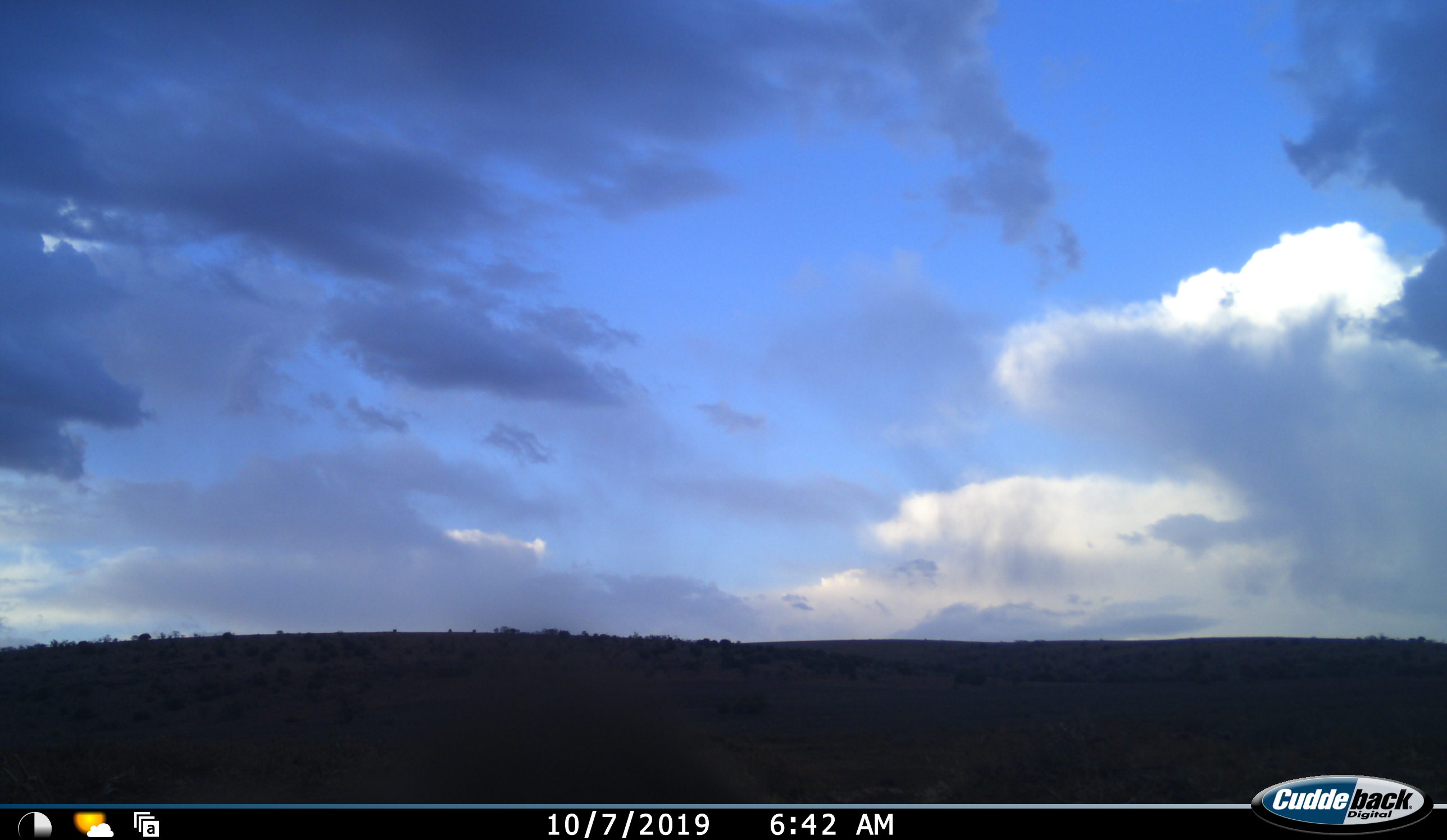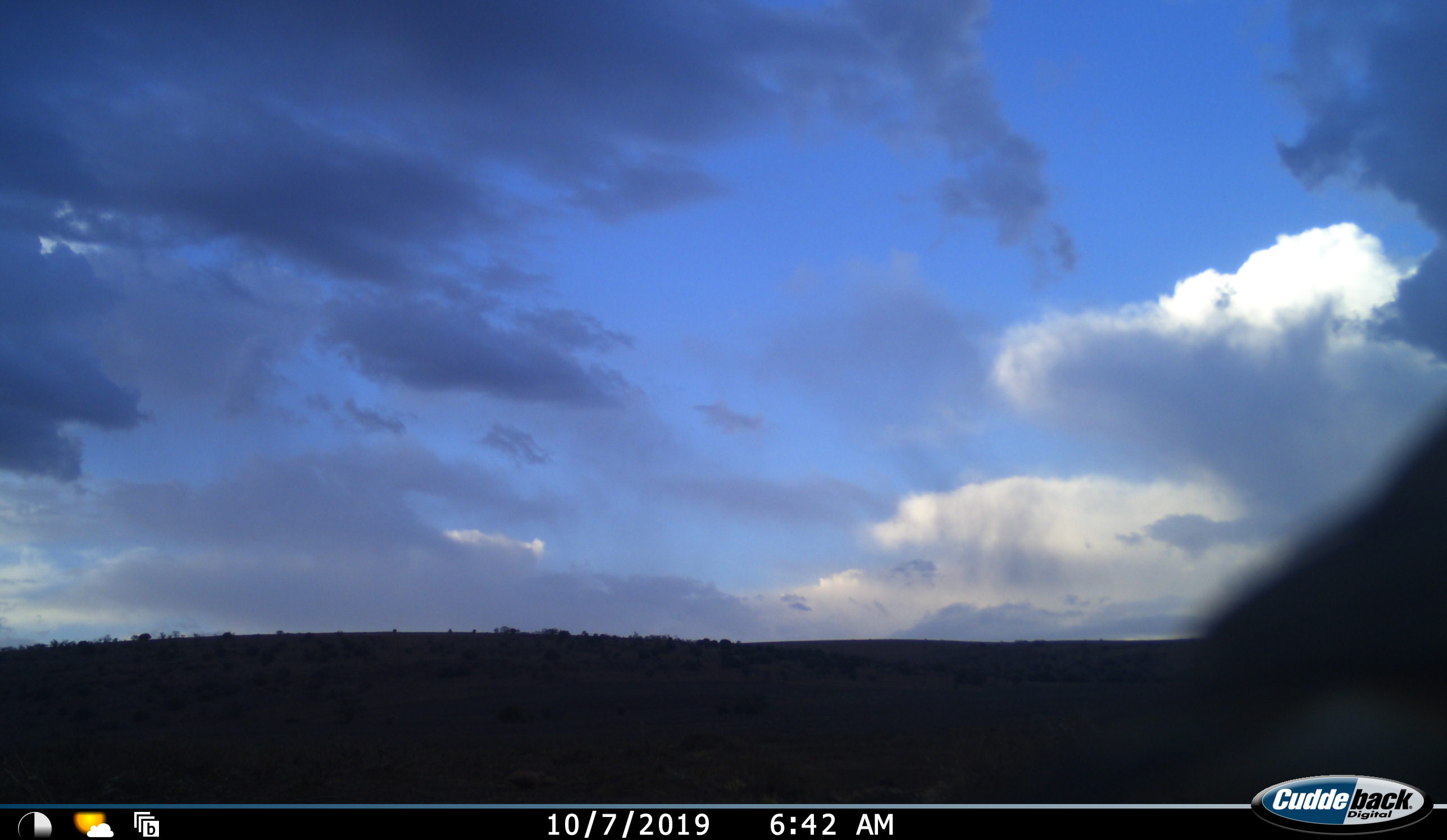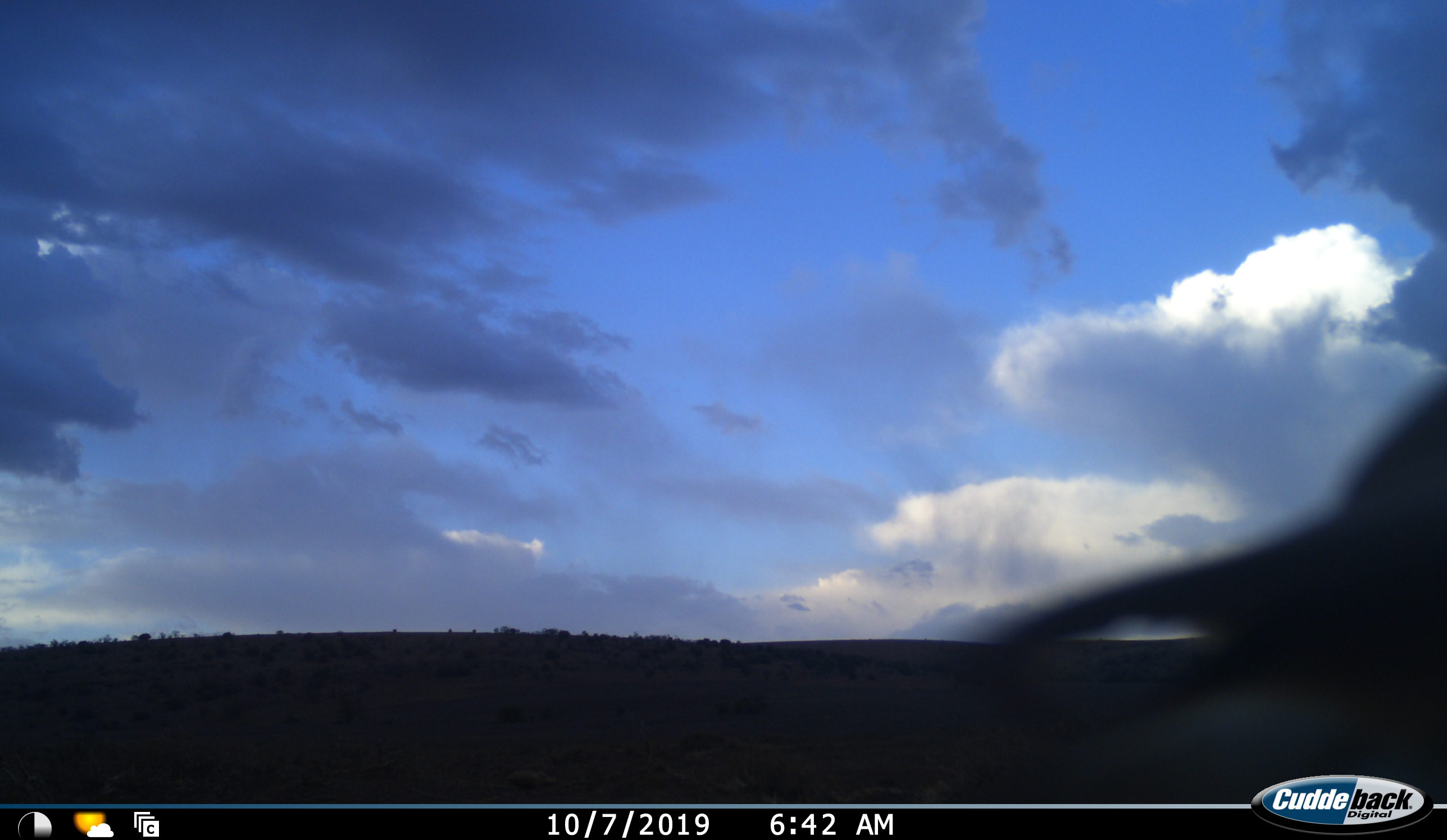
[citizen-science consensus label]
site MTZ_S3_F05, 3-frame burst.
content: unidentified animal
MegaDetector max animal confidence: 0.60